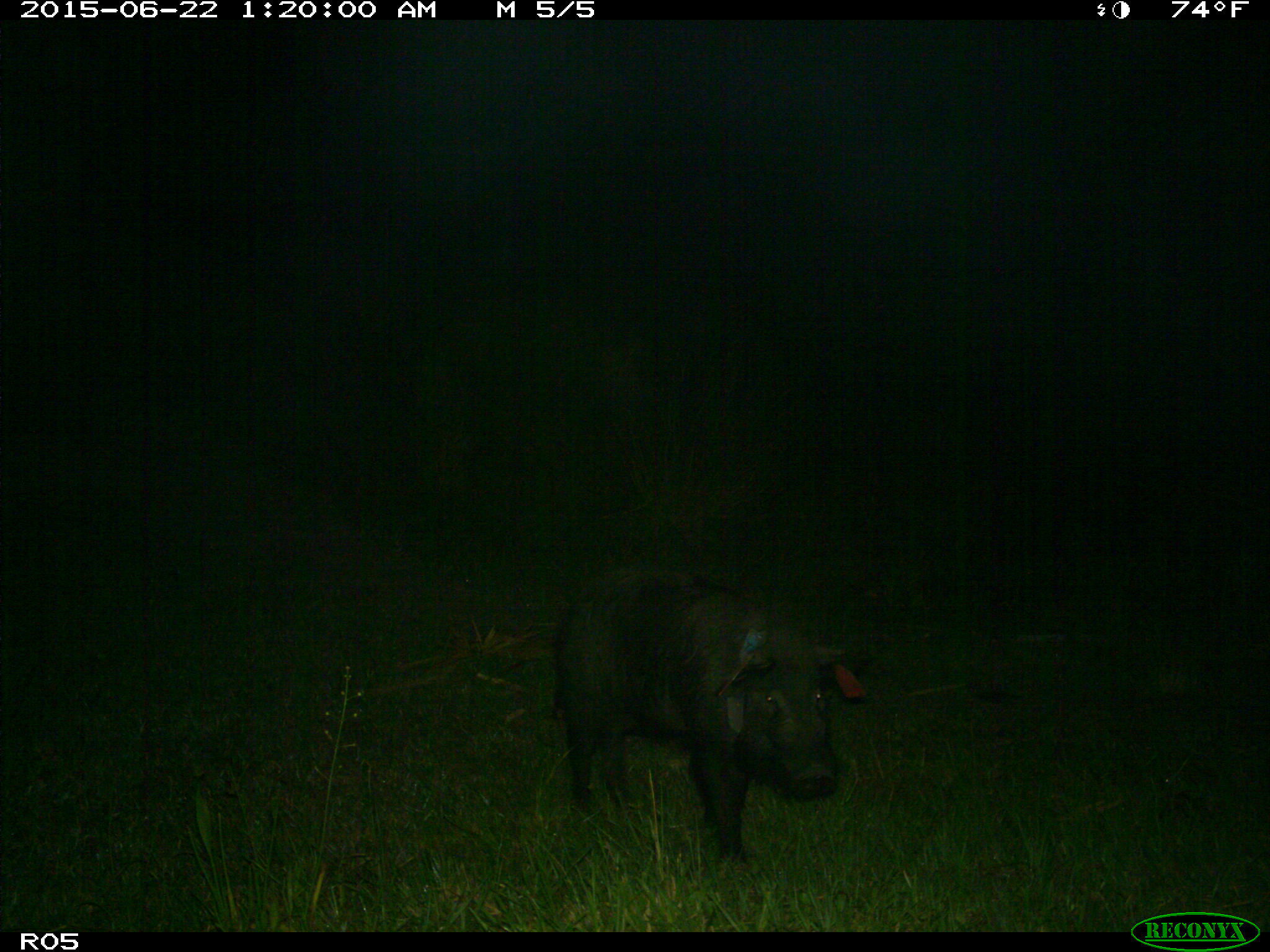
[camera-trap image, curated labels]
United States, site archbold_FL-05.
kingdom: Animalia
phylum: Chordata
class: Mammalia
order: Artiodactyla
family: Suidae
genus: Sus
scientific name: Sus scrofa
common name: wild boar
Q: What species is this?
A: Sus scrofa (wild boar).